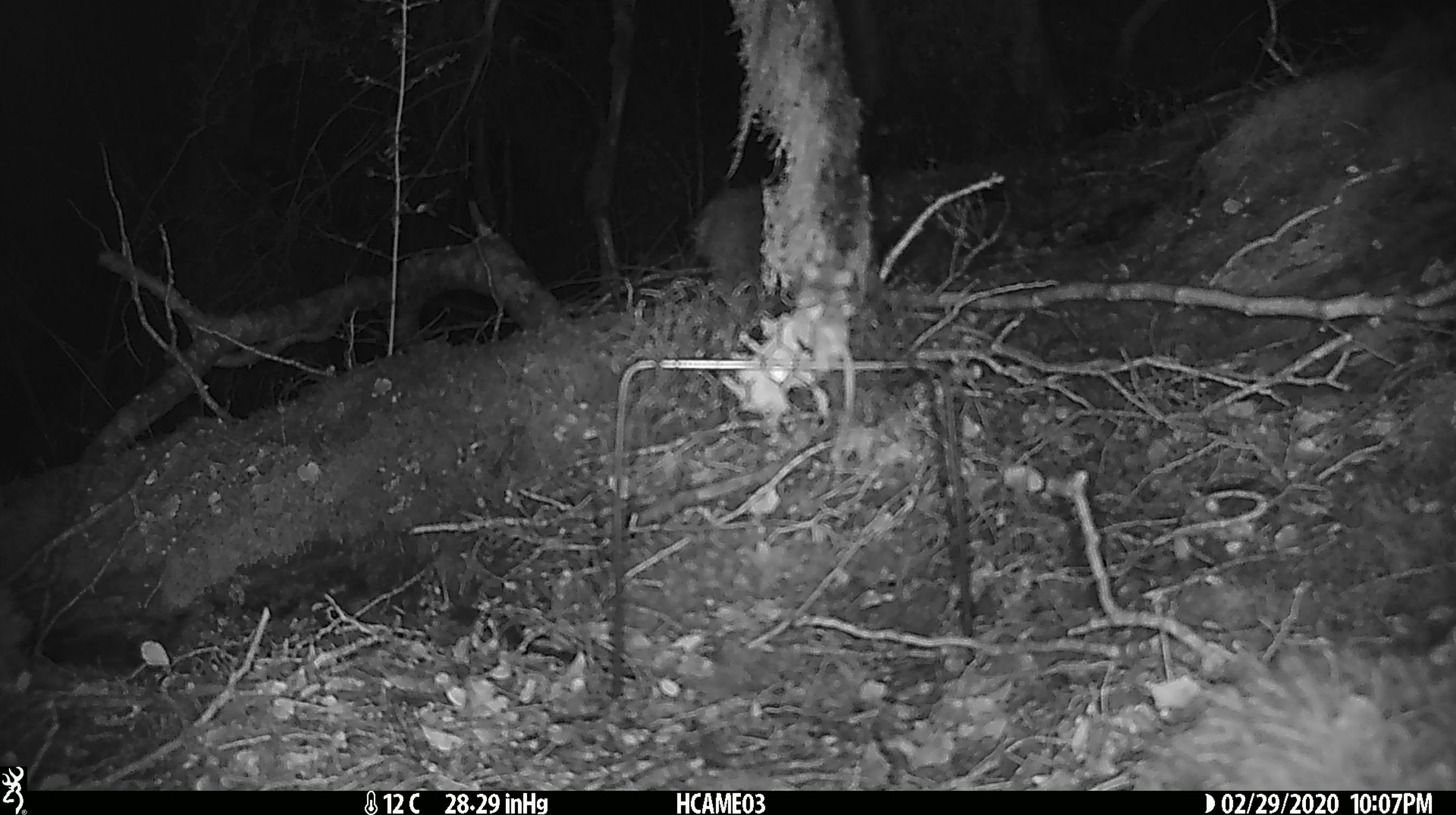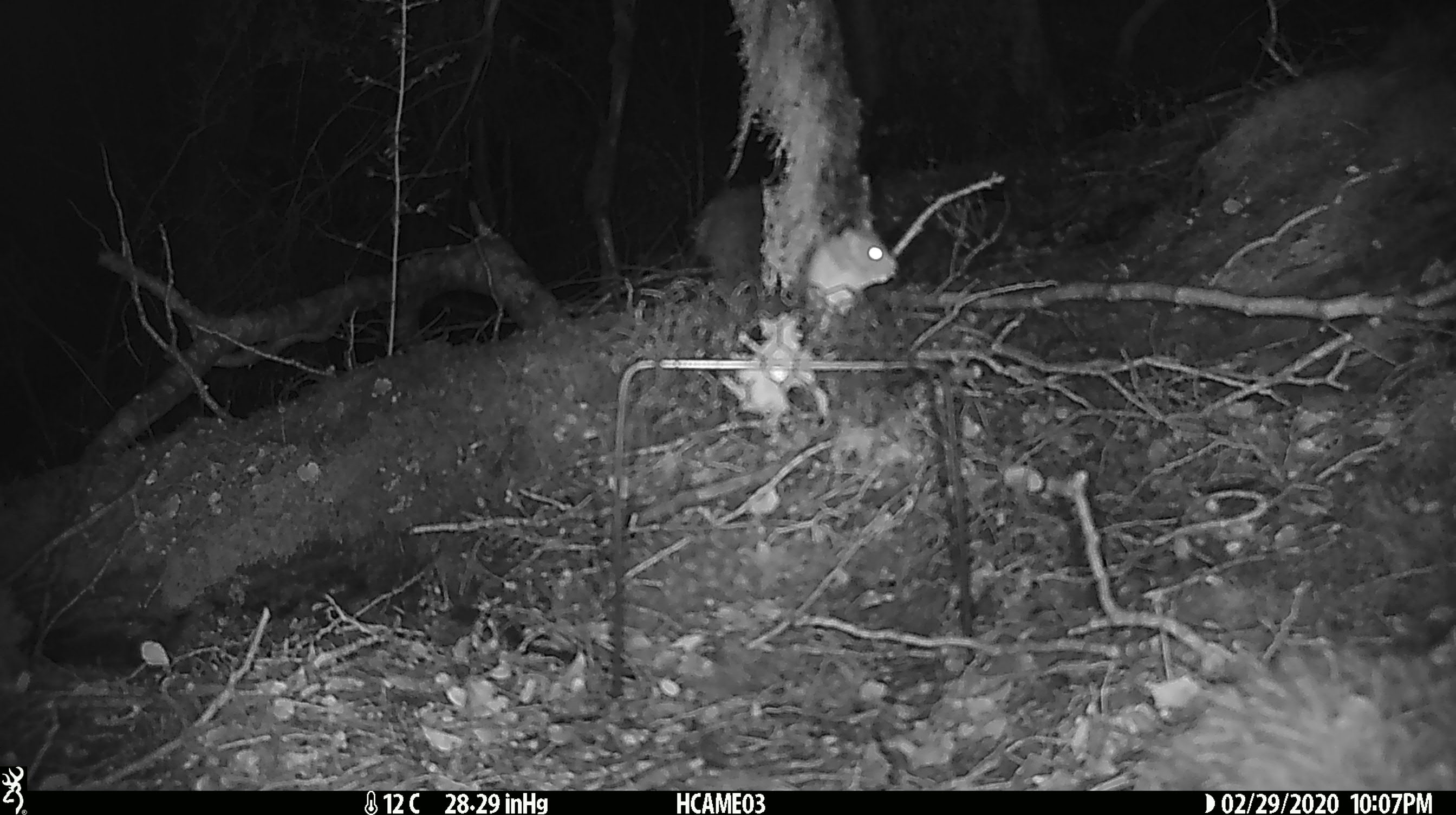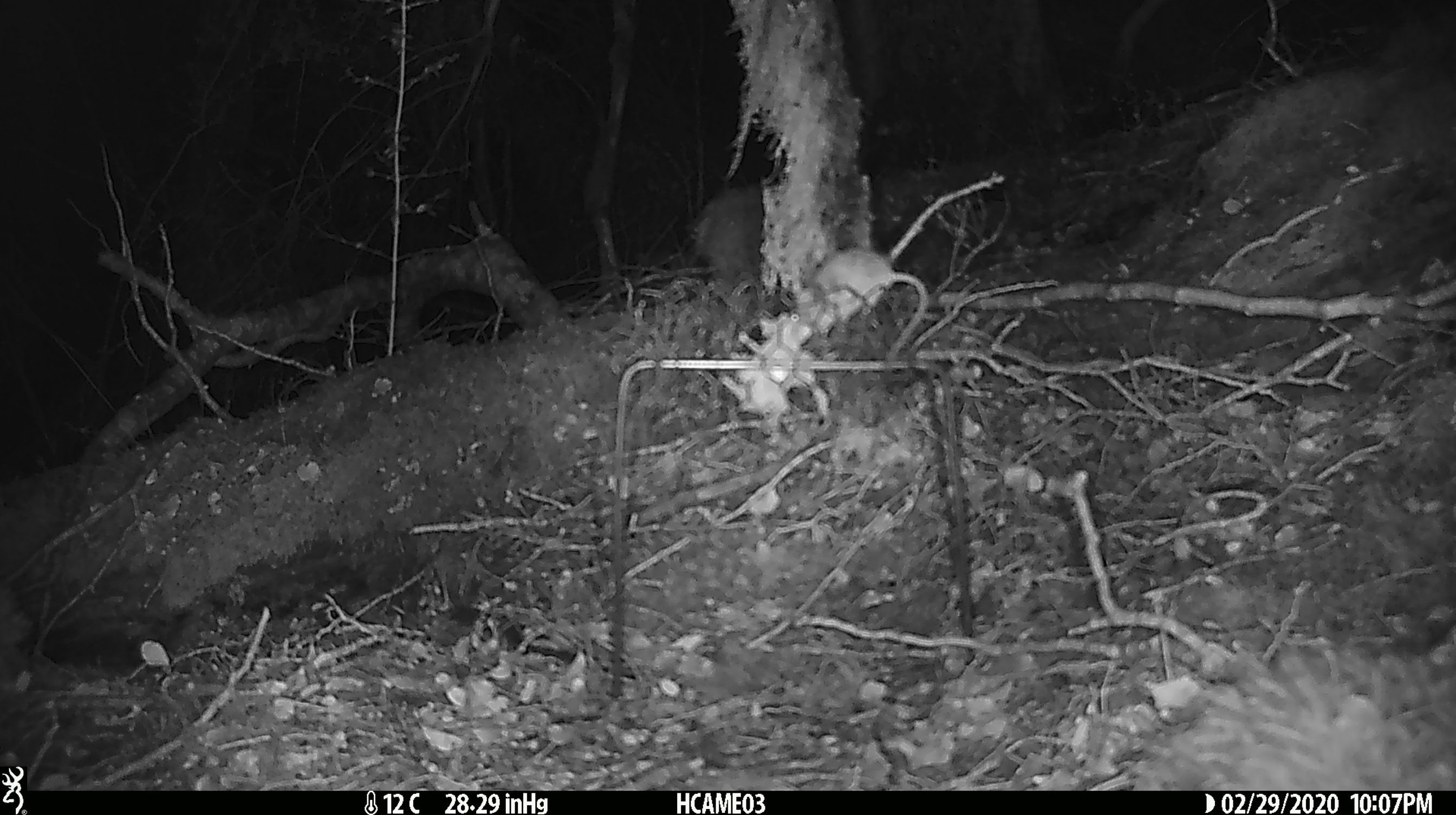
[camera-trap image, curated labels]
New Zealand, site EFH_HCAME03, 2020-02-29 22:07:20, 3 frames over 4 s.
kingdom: Animalia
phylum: Chordata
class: Mammalia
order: Rodentia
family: Muridae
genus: Mus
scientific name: Mus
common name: mouse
Mouse (Mus).